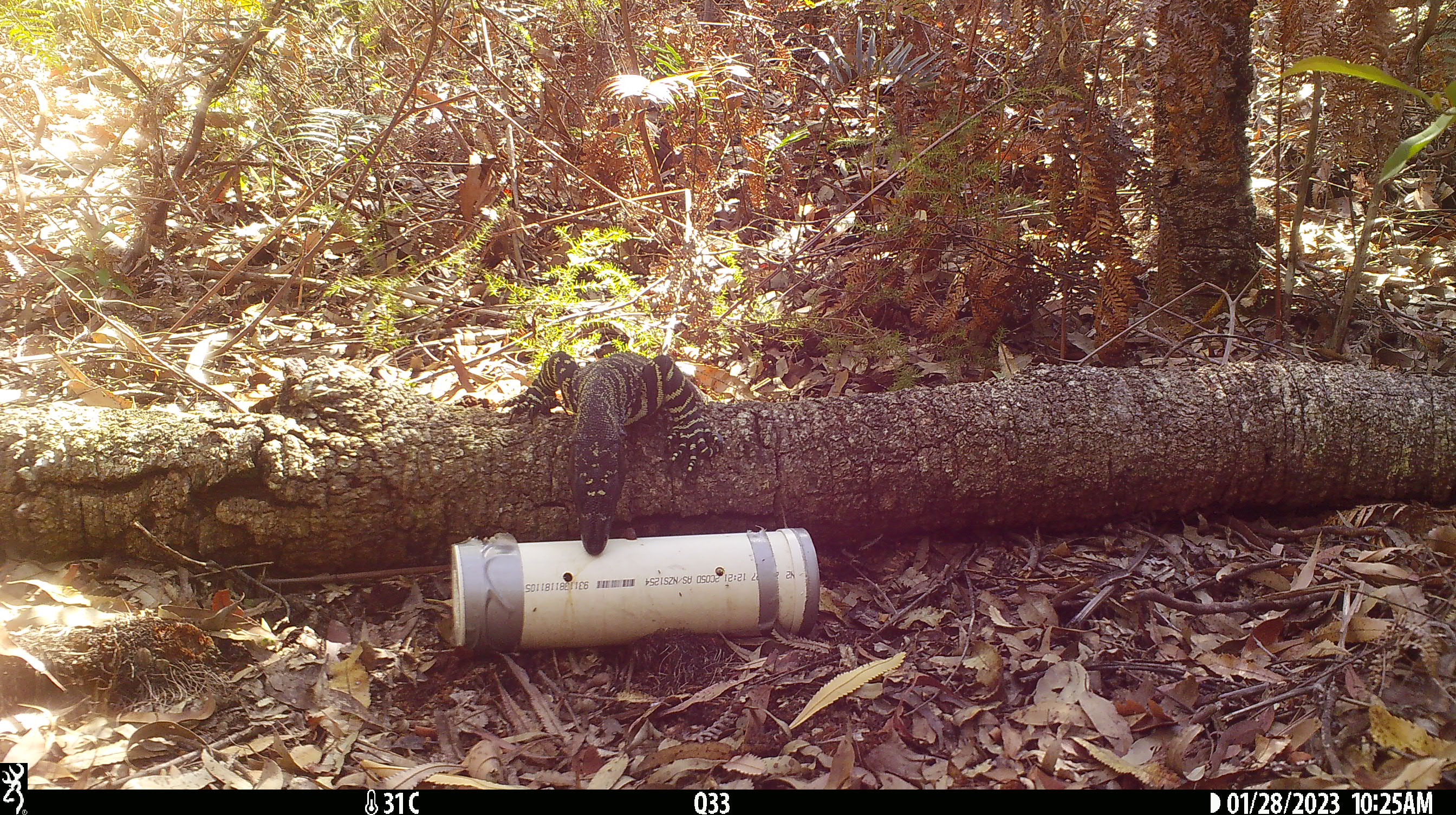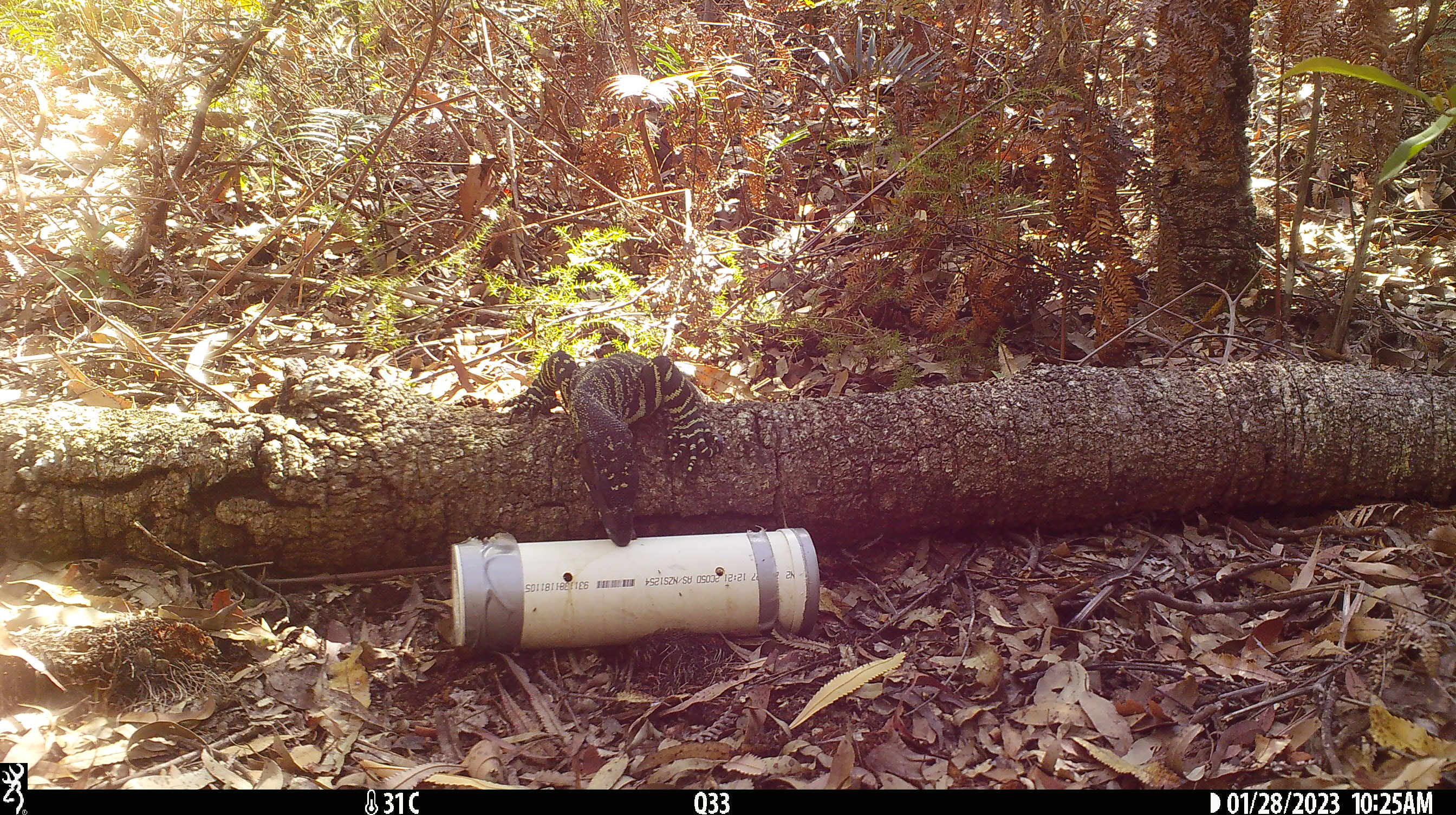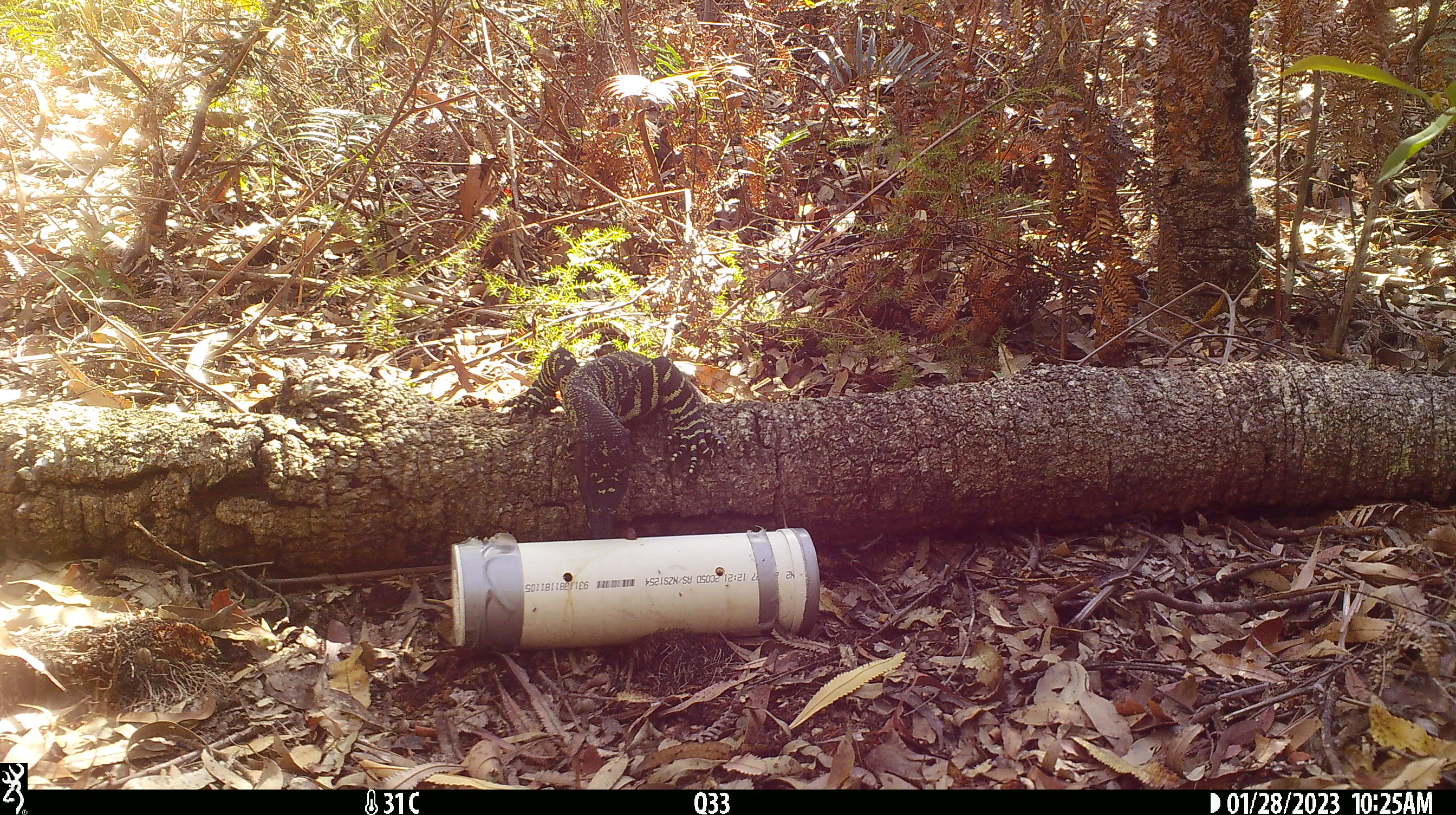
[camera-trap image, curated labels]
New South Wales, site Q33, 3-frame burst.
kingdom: Animalia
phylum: Chordata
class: Reptilia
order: Squamata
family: Varanidae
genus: Varanus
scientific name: Varanus varius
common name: lace monitor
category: goanna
Goanna (lace monitor) (Varanus varius).